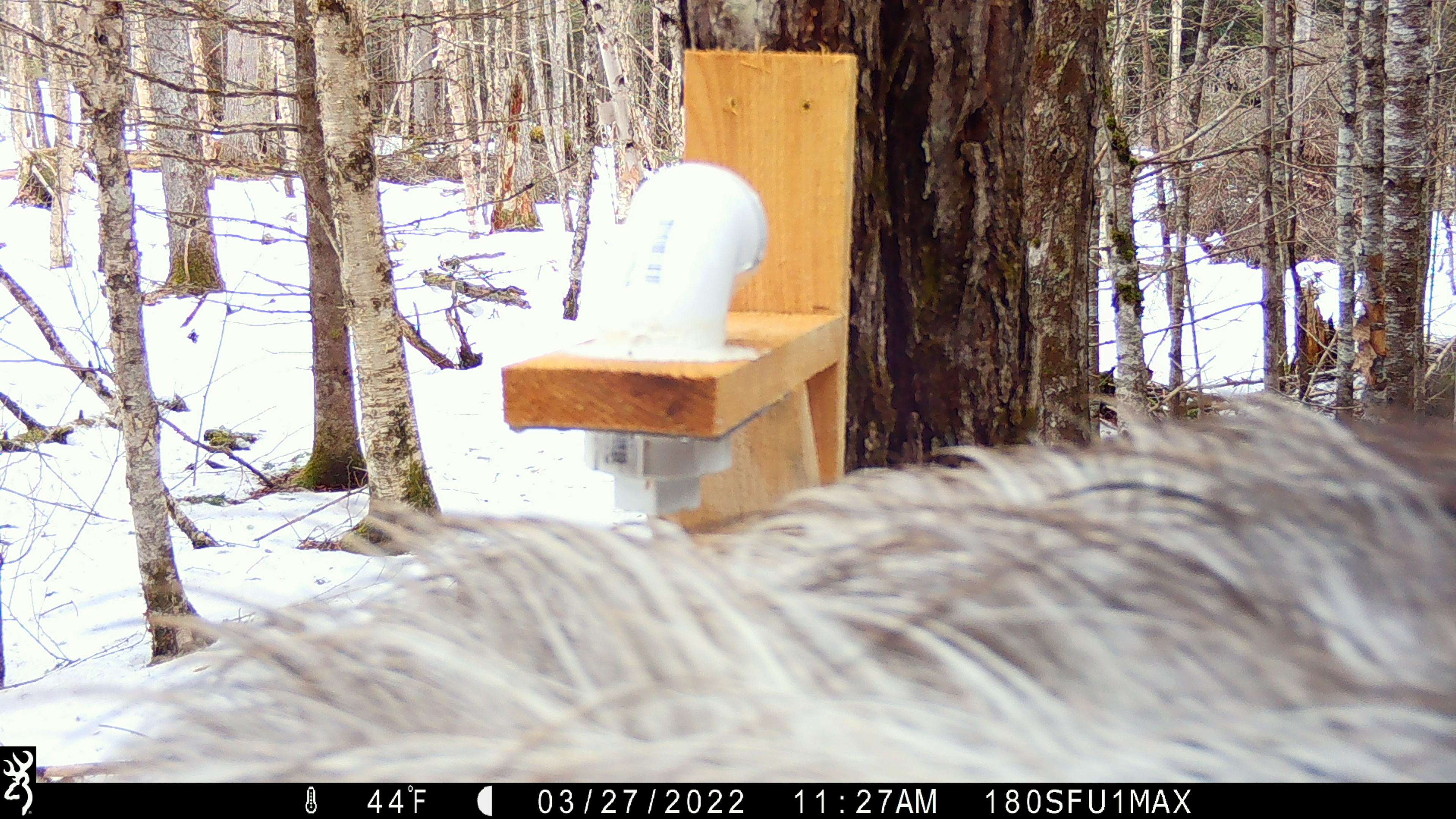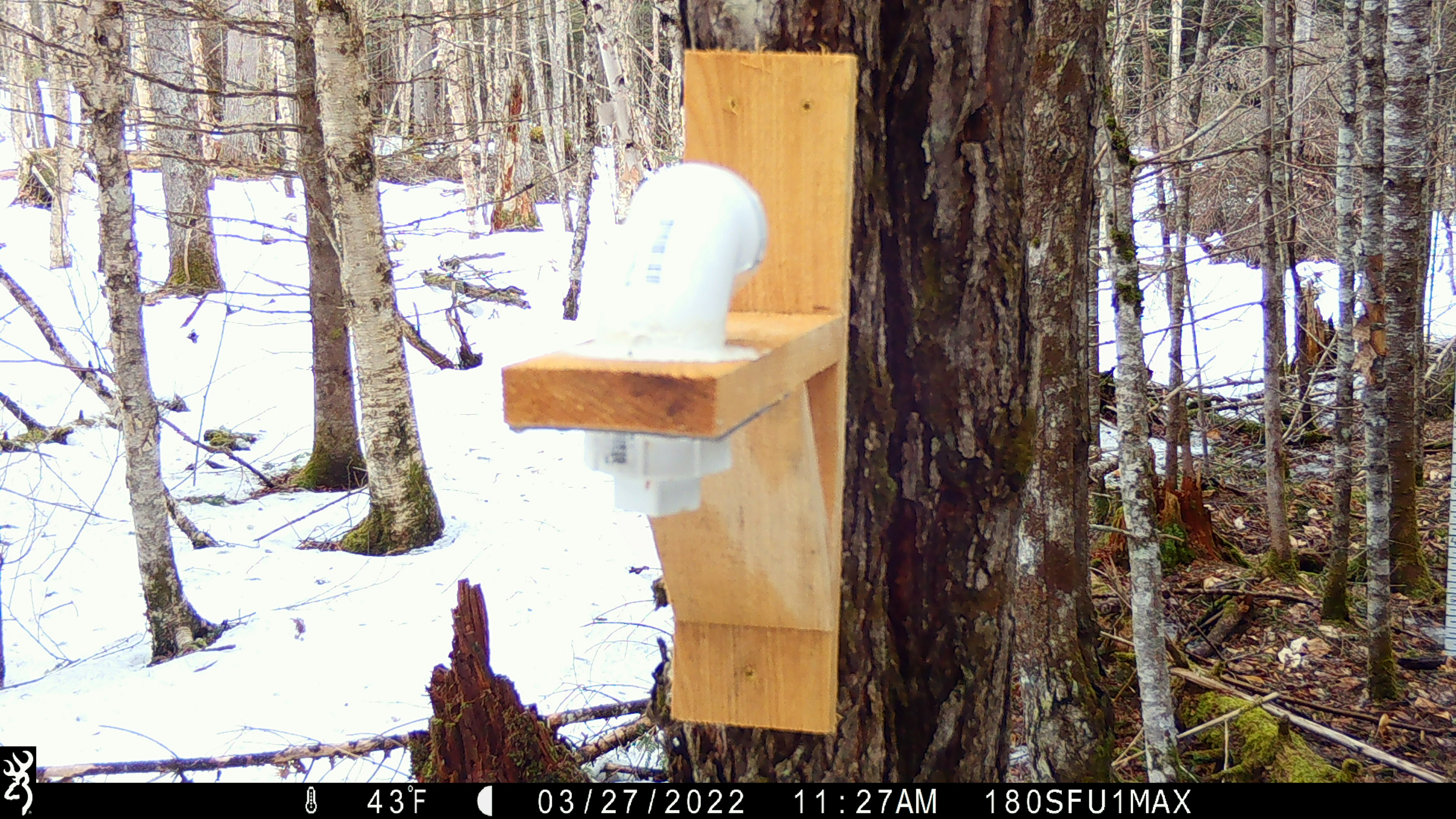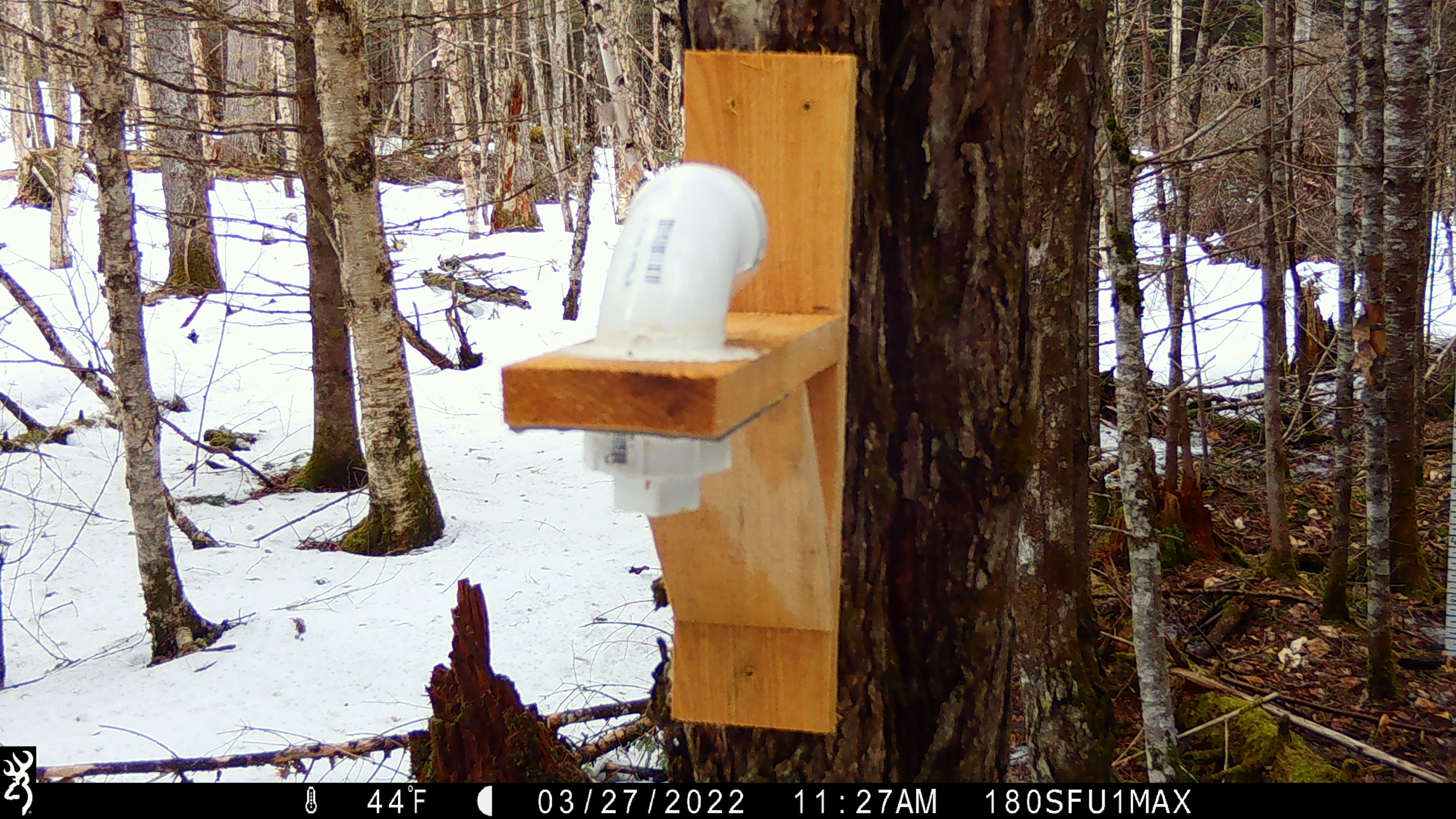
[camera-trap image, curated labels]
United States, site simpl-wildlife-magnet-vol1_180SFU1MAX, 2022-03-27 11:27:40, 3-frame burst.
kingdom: Animalia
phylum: Chordata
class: Mammalia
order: Artiodactyla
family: Cervidae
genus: Alces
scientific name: Alces alces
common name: moose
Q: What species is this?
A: Moose (Alces alces).